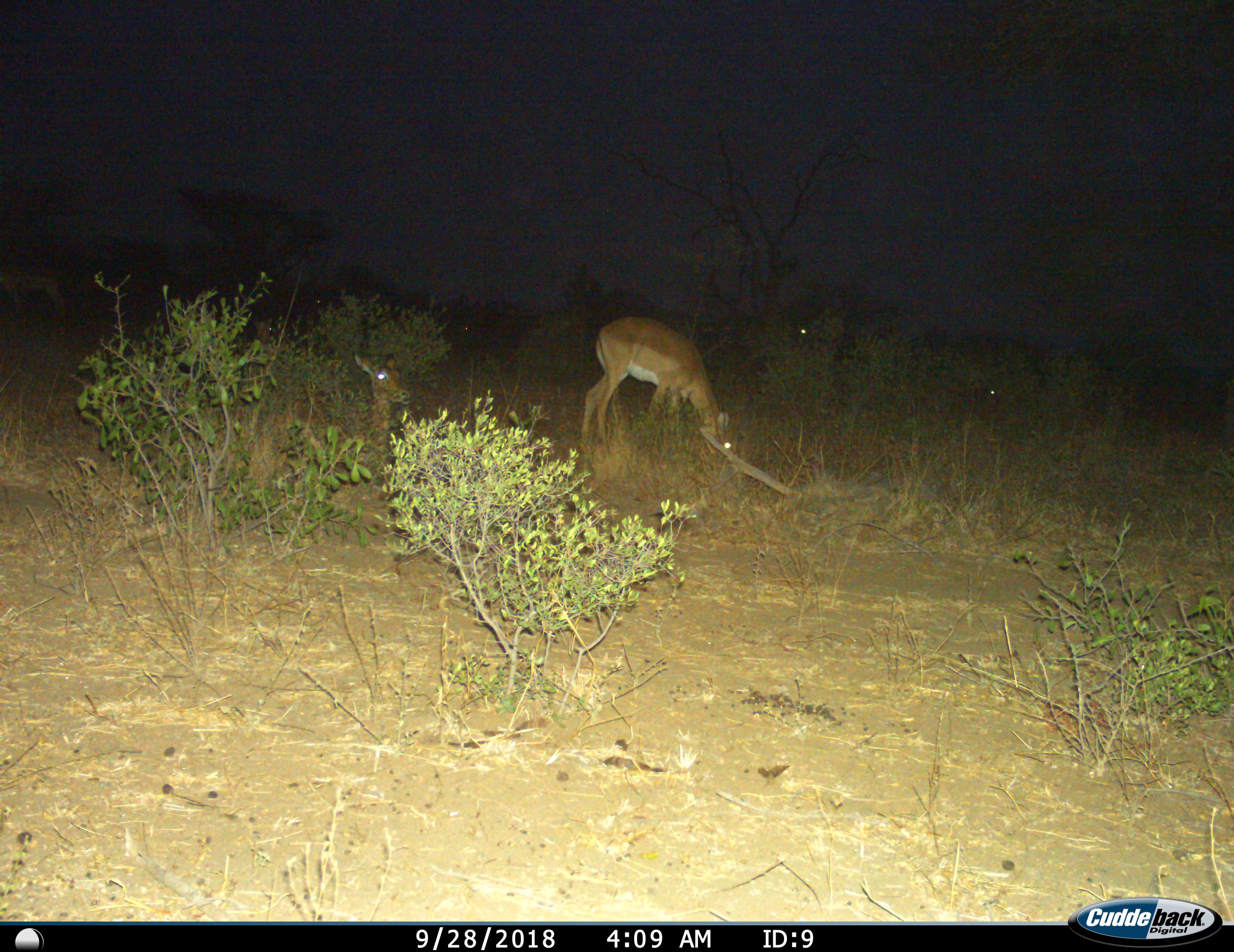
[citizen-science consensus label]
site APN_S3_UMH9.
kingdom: Animalia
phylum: Chordata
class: Mammalia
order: Artiodactyla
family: Bovidae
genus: Aepyceros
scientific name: Aepyceros melampus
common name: impala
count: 2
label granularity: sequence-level